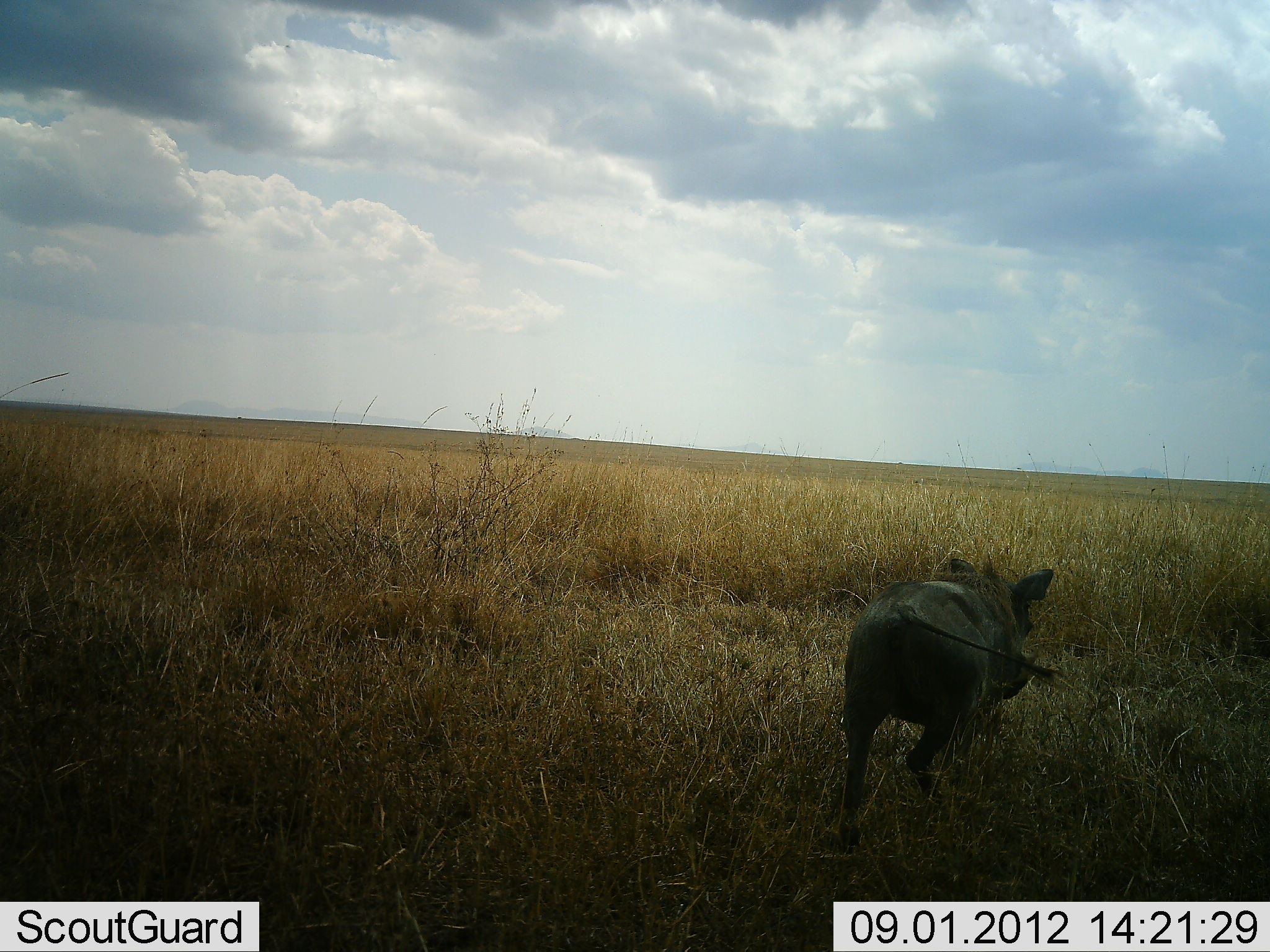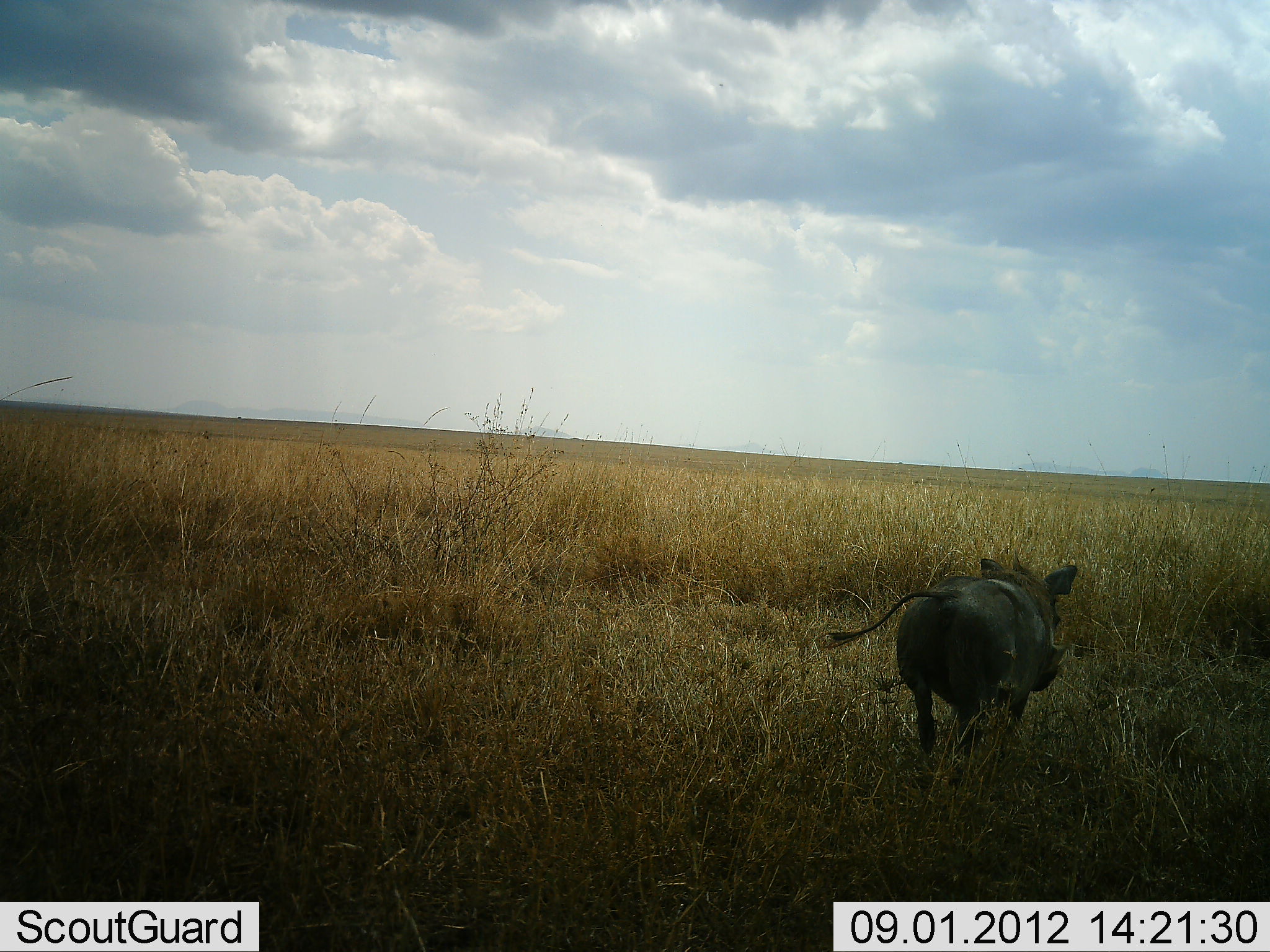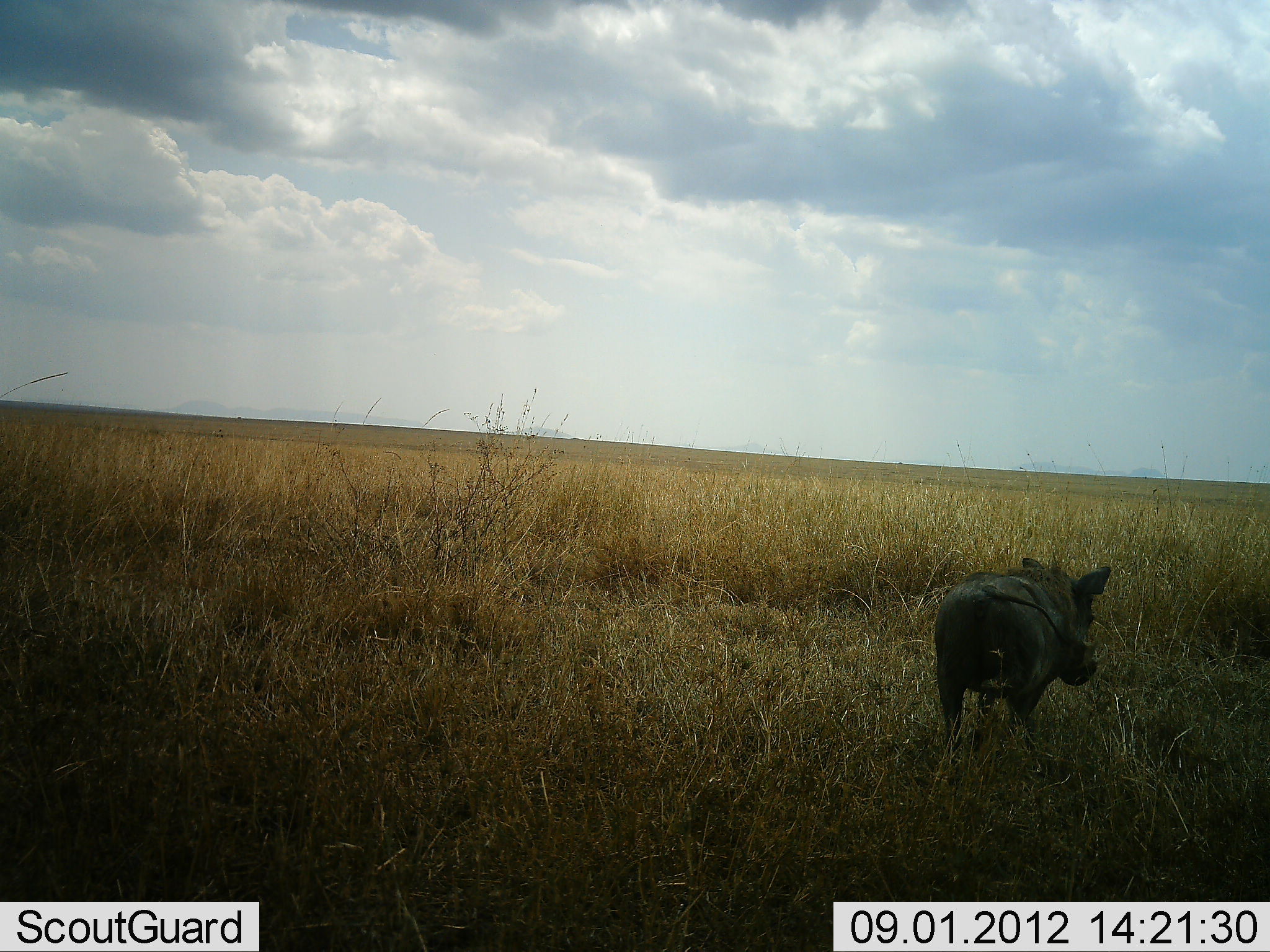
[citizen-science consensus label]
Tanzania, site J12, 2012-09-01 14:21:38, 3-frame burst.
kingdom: Animalia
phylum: Chordata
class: Mammalia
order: Artiodactyla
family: Suidae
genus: Phacochoerus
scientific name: Phacochoerus africanus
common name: warthog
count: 1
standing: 0%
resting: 0%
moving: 100%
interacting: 0%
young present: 0%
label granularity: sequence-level